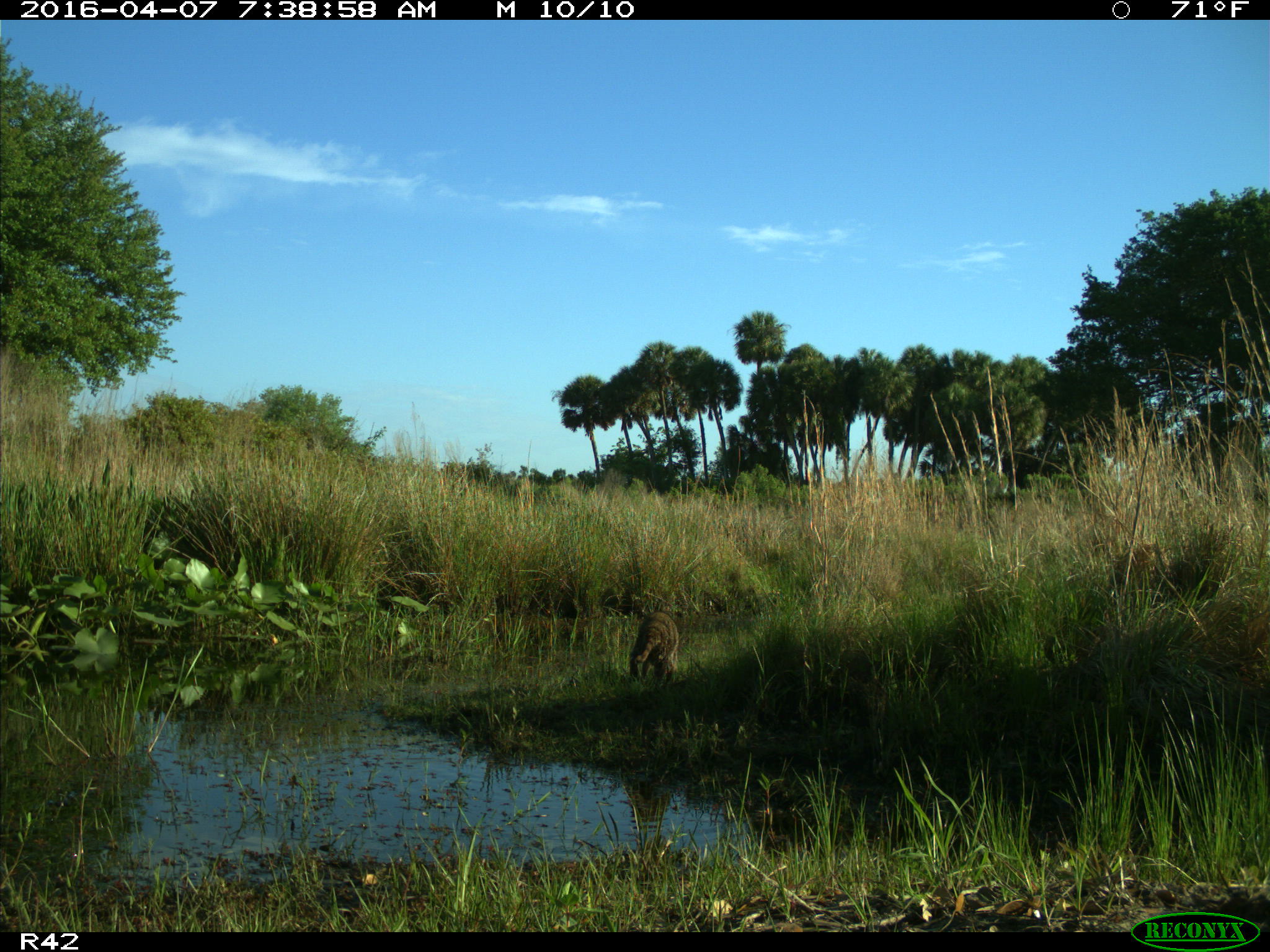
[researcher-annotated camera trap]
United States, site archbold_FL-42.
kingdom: Animalia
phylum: Chordata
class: Mammalia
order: Carnivora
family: Procyonidae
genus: Procyon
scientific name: Procyon lotor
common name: common raccoon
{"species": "Procyon lotor (common raccoon)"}